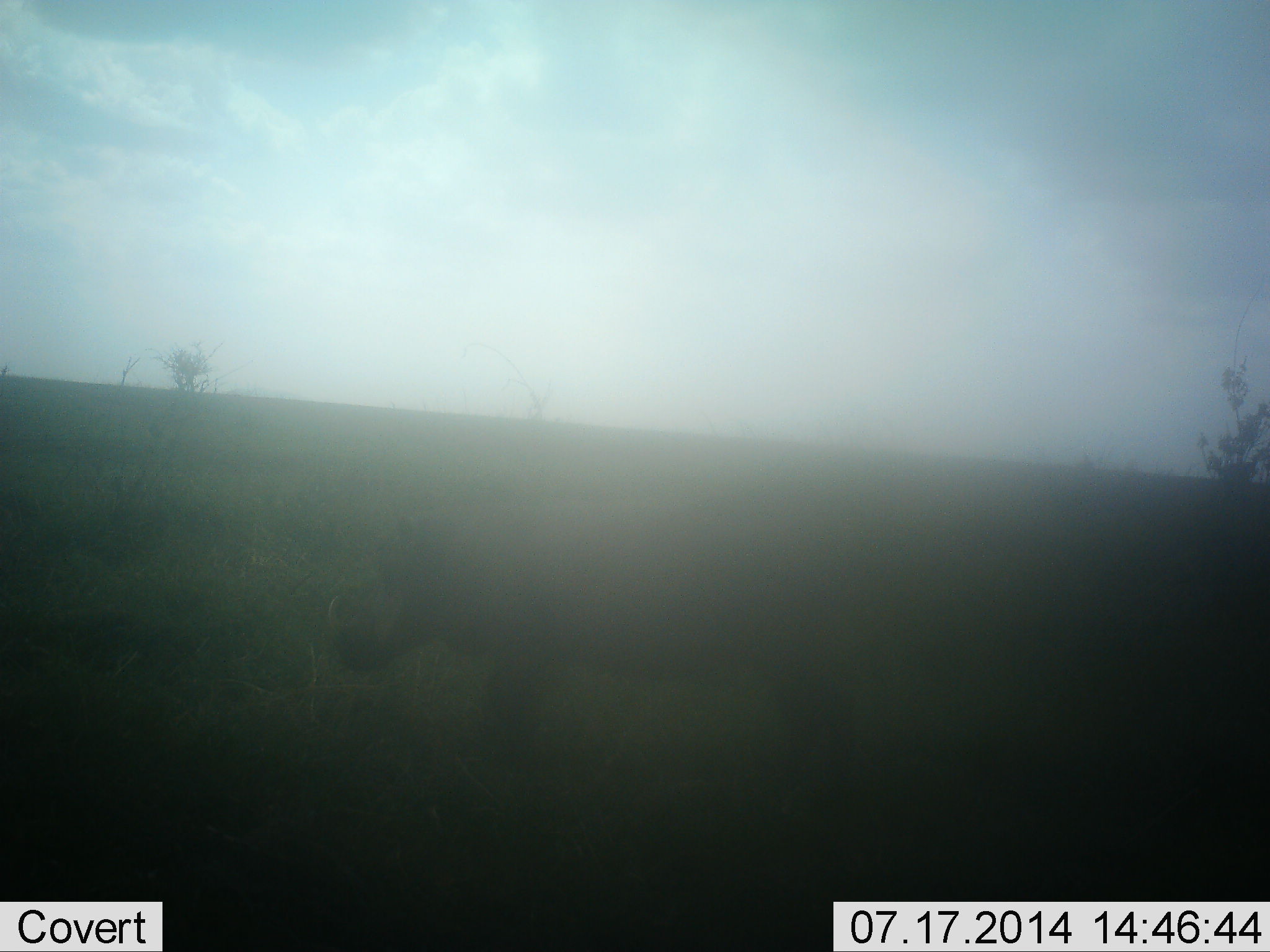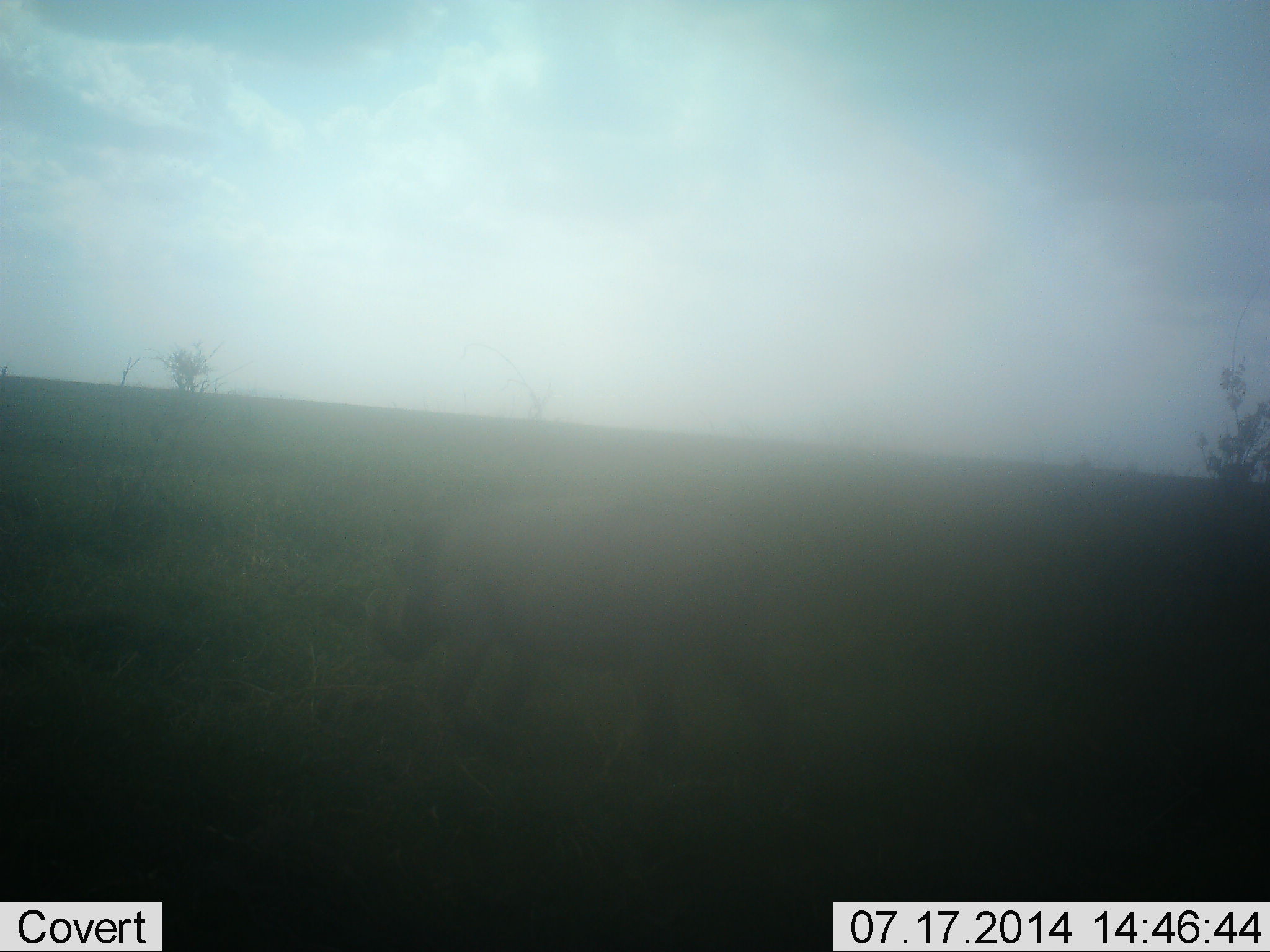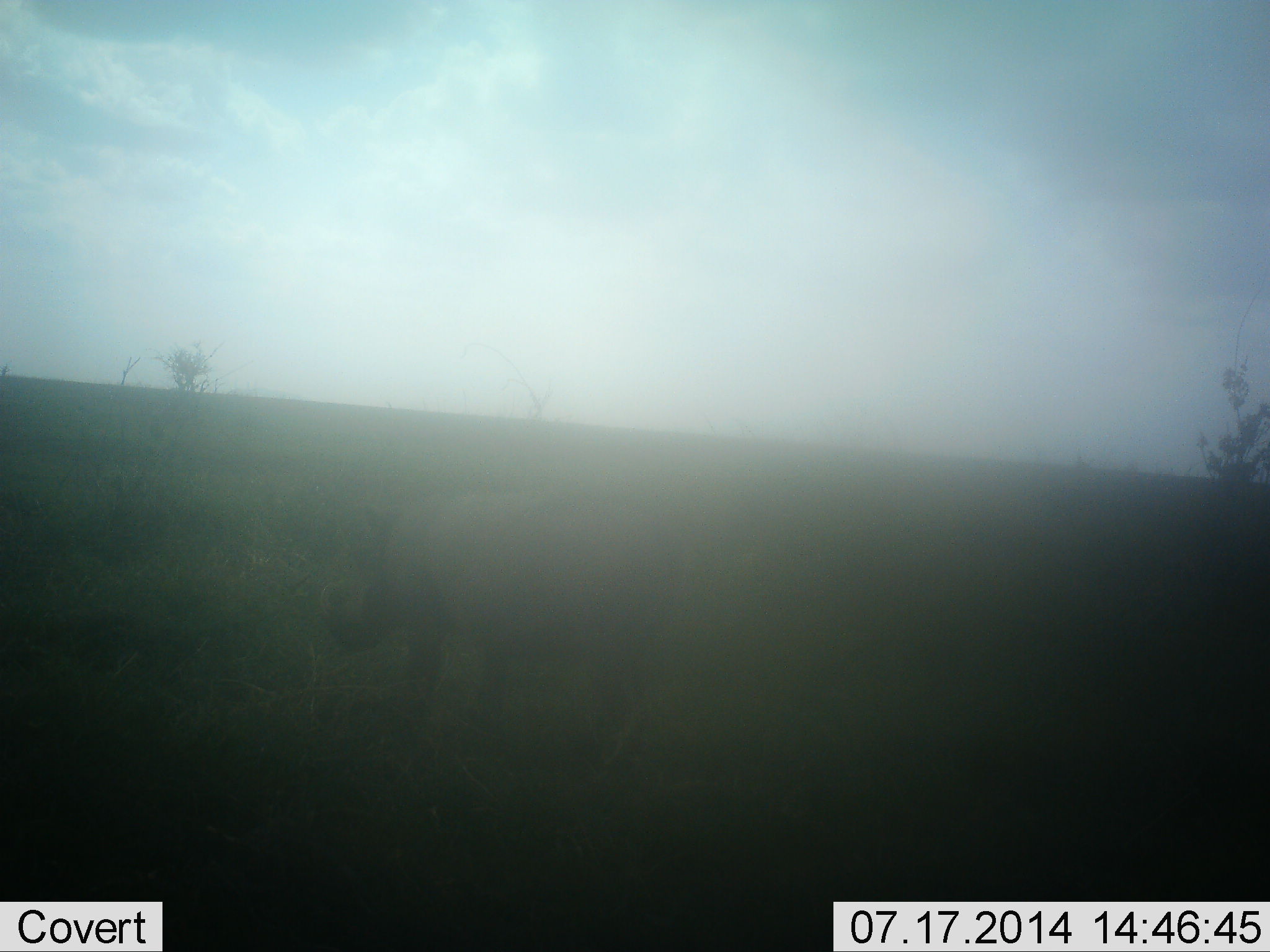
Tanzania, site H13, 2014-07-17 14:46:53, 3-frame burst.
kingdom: Animalia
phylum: Chordata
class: Mammalia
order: Artiodactyla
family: Suidae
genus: Phacochoerus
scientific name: Phacochoerus africanus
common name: warthog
Warthog (Phacochoerus africanus), count 1. Behavior (volunteer vote fractions): standing 33%, resting 0%, moving 89%, interacting 0%. Young present (vote fraction): 0%. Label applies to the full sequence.